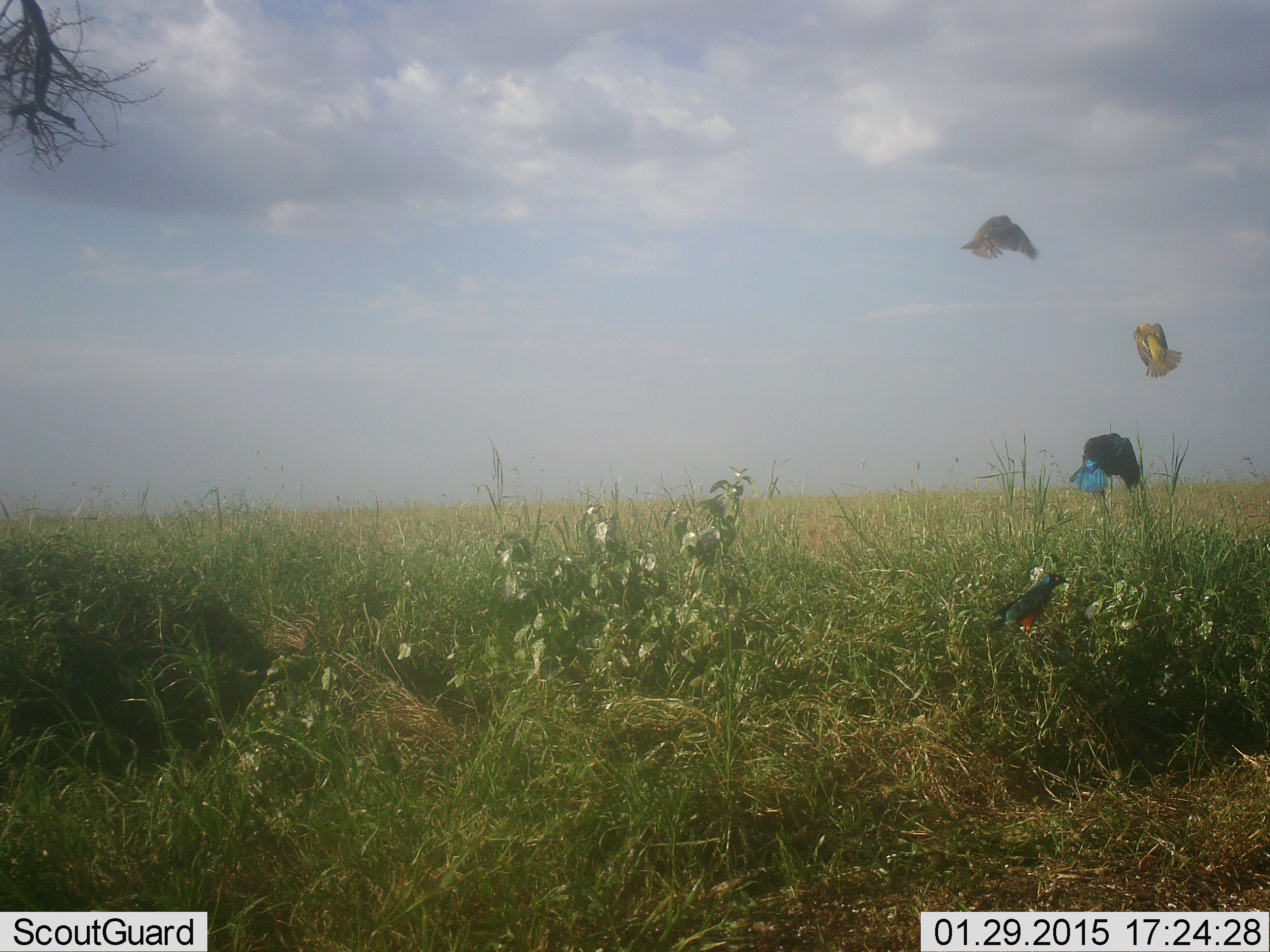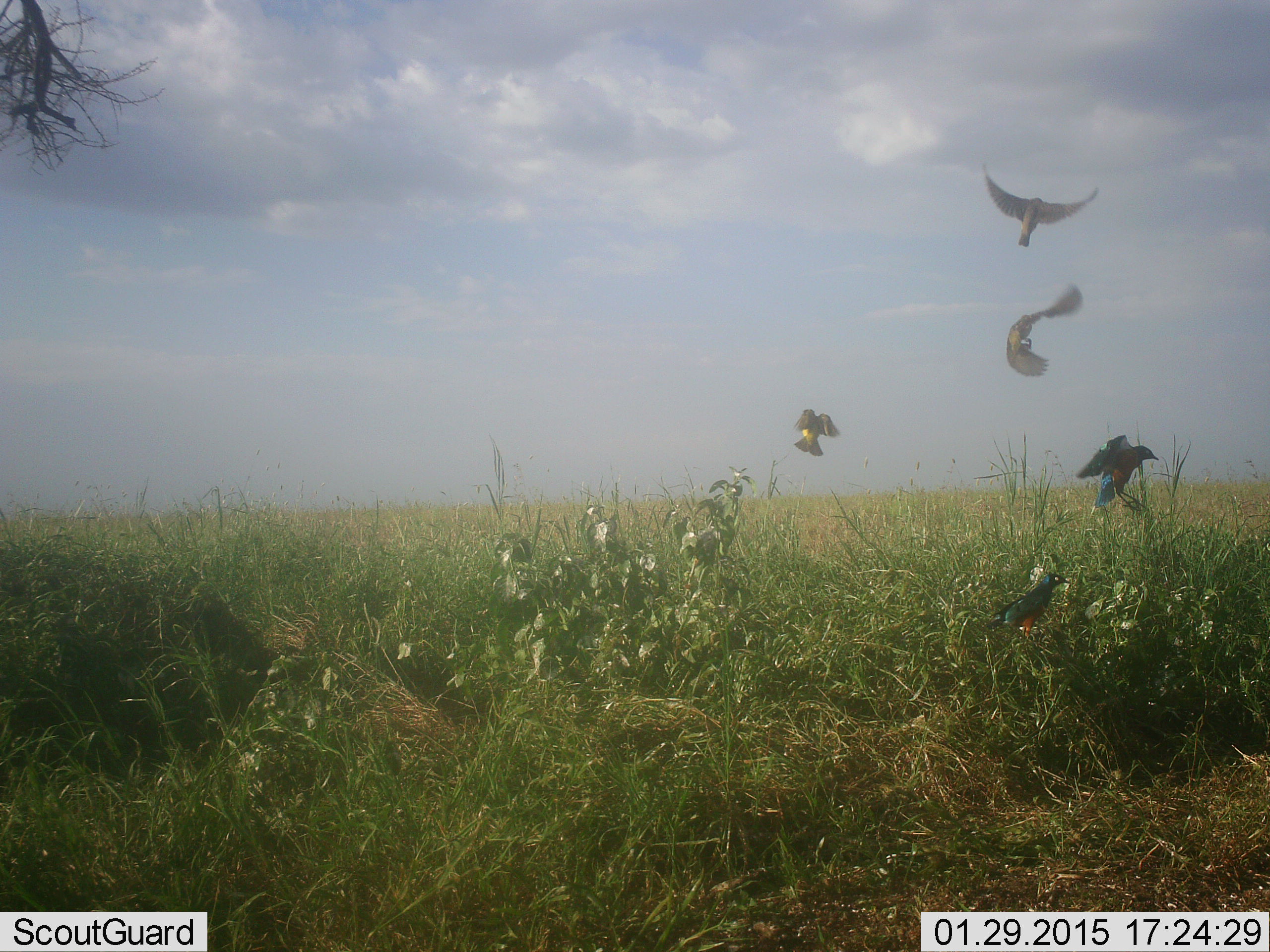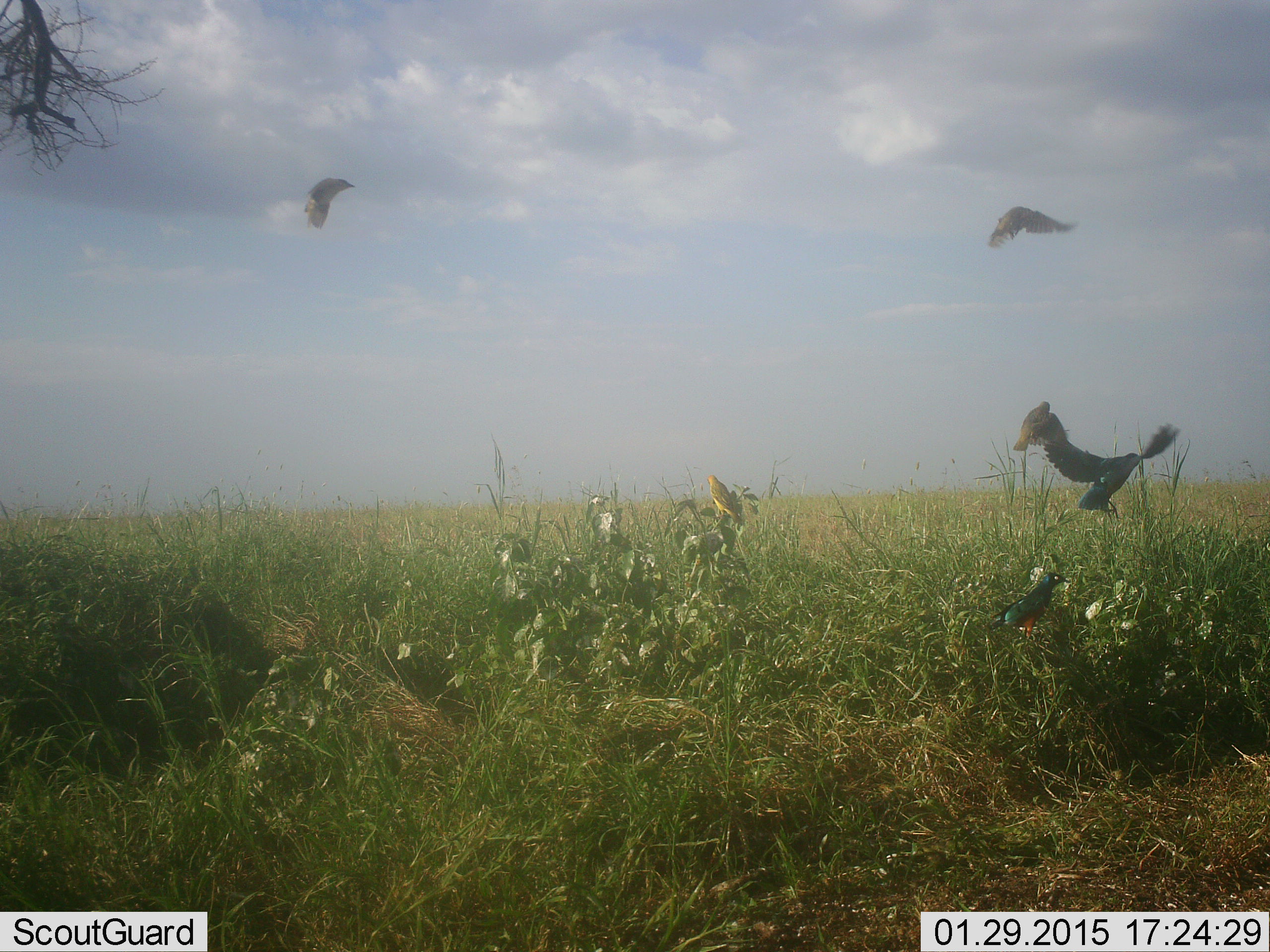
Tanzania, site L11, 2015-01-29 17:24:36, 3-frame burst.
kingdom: Animalia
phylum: Chordata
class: Aves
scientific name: Aves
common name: bird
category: otherbird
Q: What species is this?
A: Otherbird (bird) (Aves).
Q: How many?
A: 5.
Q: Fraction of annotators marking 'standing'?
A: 20%.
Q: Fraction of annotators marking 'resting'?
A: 0%.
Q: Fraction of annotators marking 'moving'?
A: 90%.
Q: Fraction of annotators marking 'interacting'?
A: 10%.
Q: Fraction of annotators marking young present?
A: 0%.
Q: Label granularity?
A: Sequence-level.